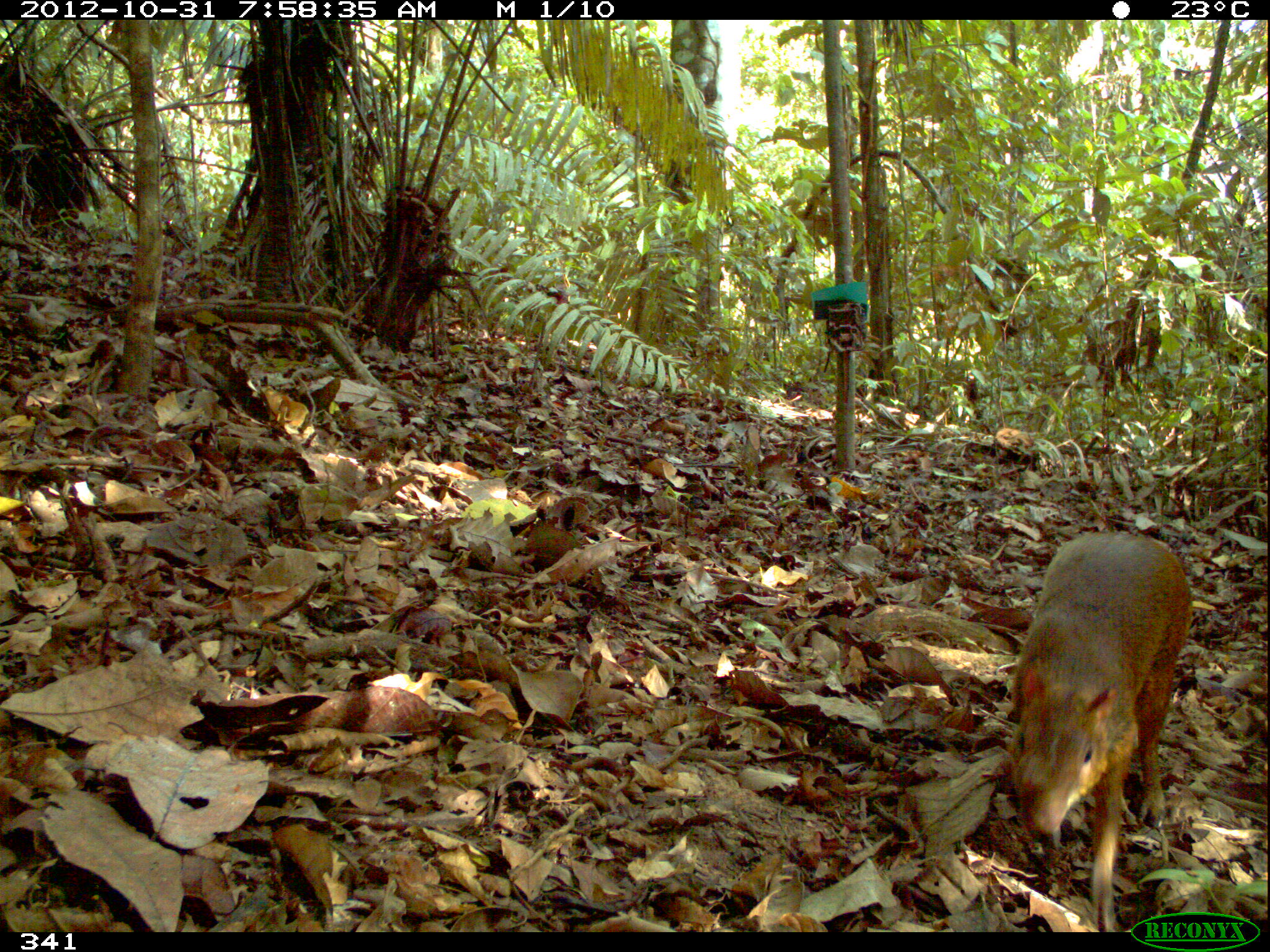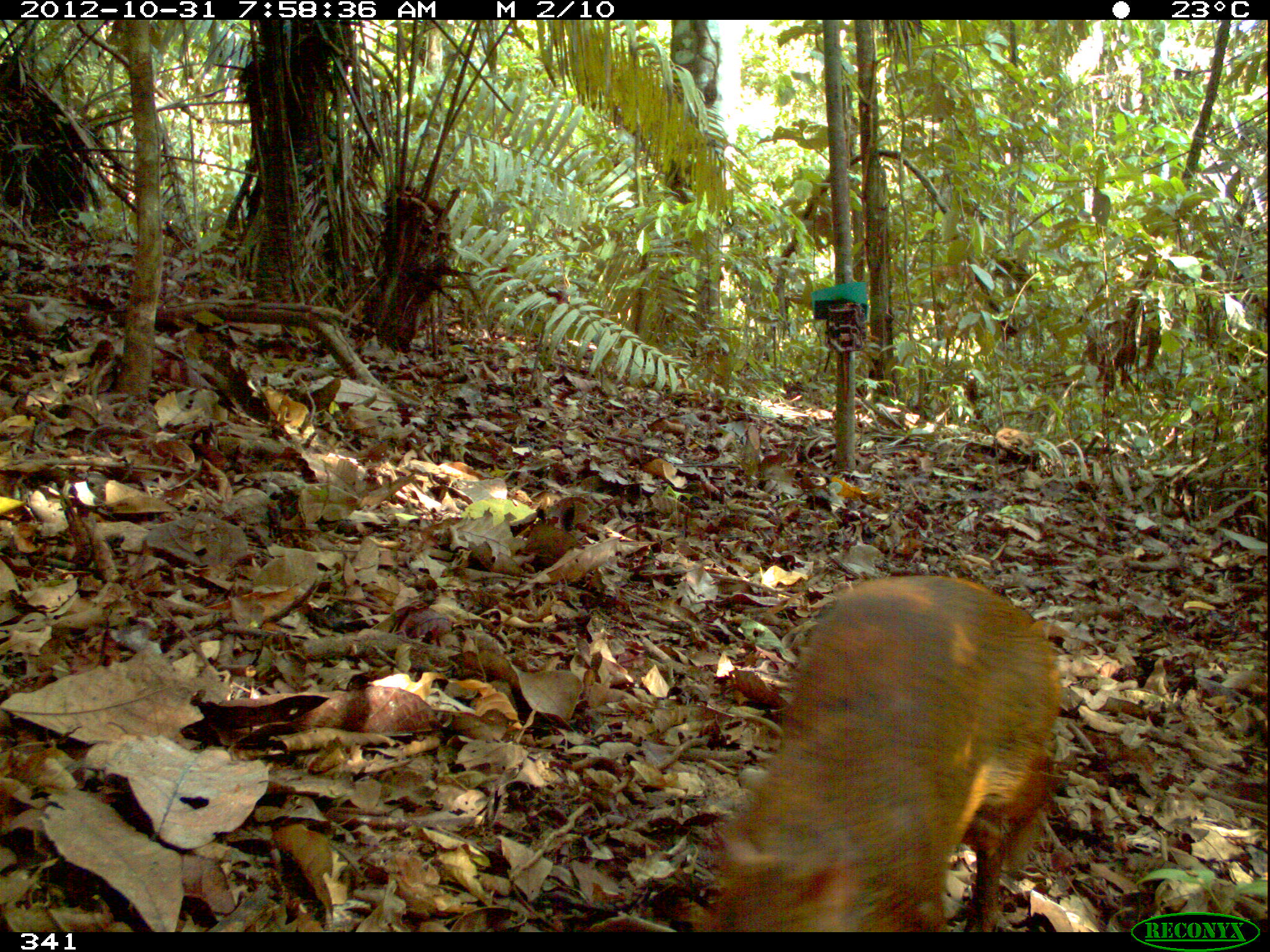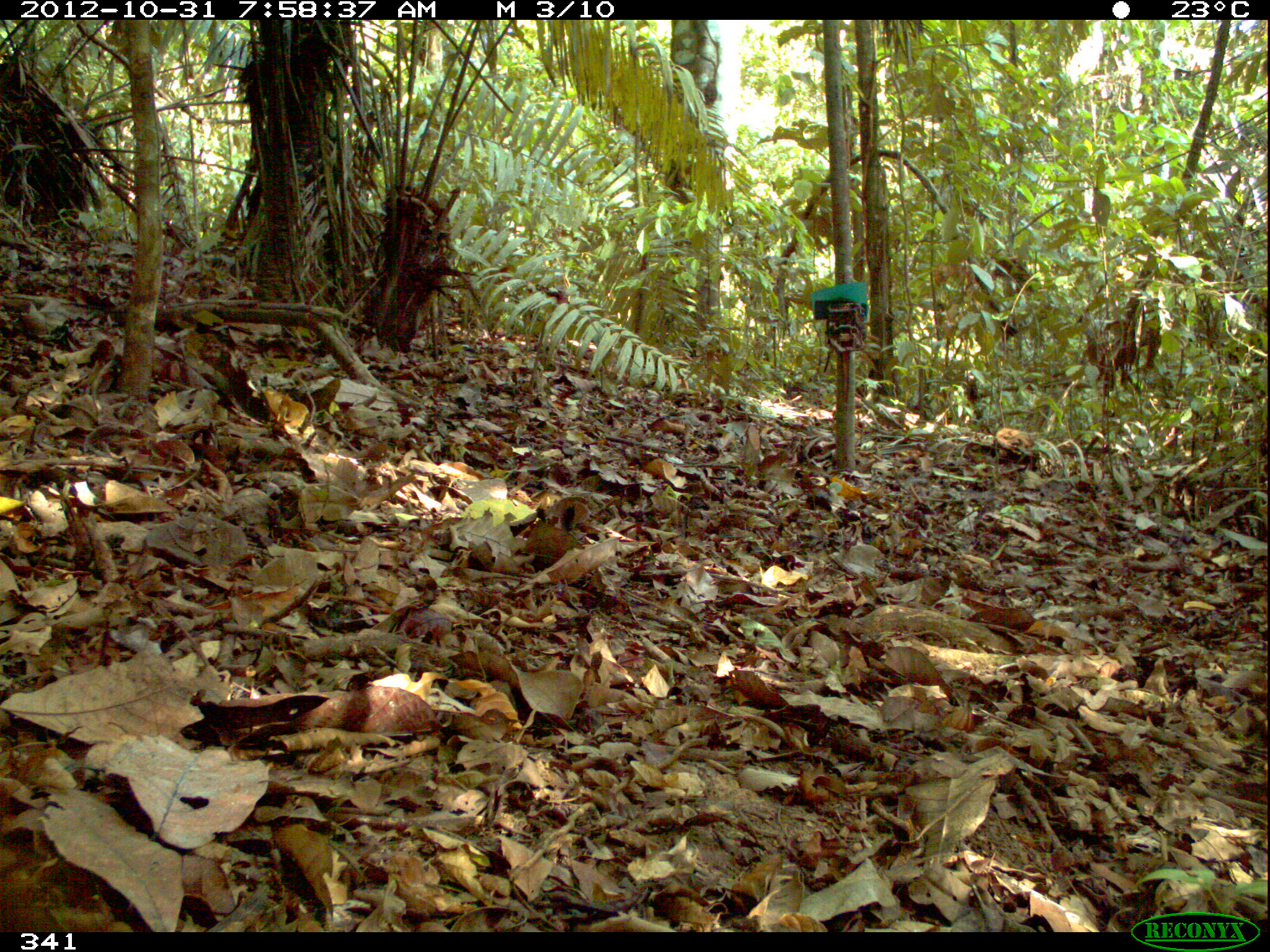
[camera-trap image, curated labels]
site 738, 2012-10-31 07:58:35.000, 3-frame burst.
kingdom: Animalia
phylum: Chordata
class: Mammalia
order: Rodentia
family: Dasyproctidae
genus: Dasyprocta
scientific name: Dasyprocta punctata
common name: central american agouti